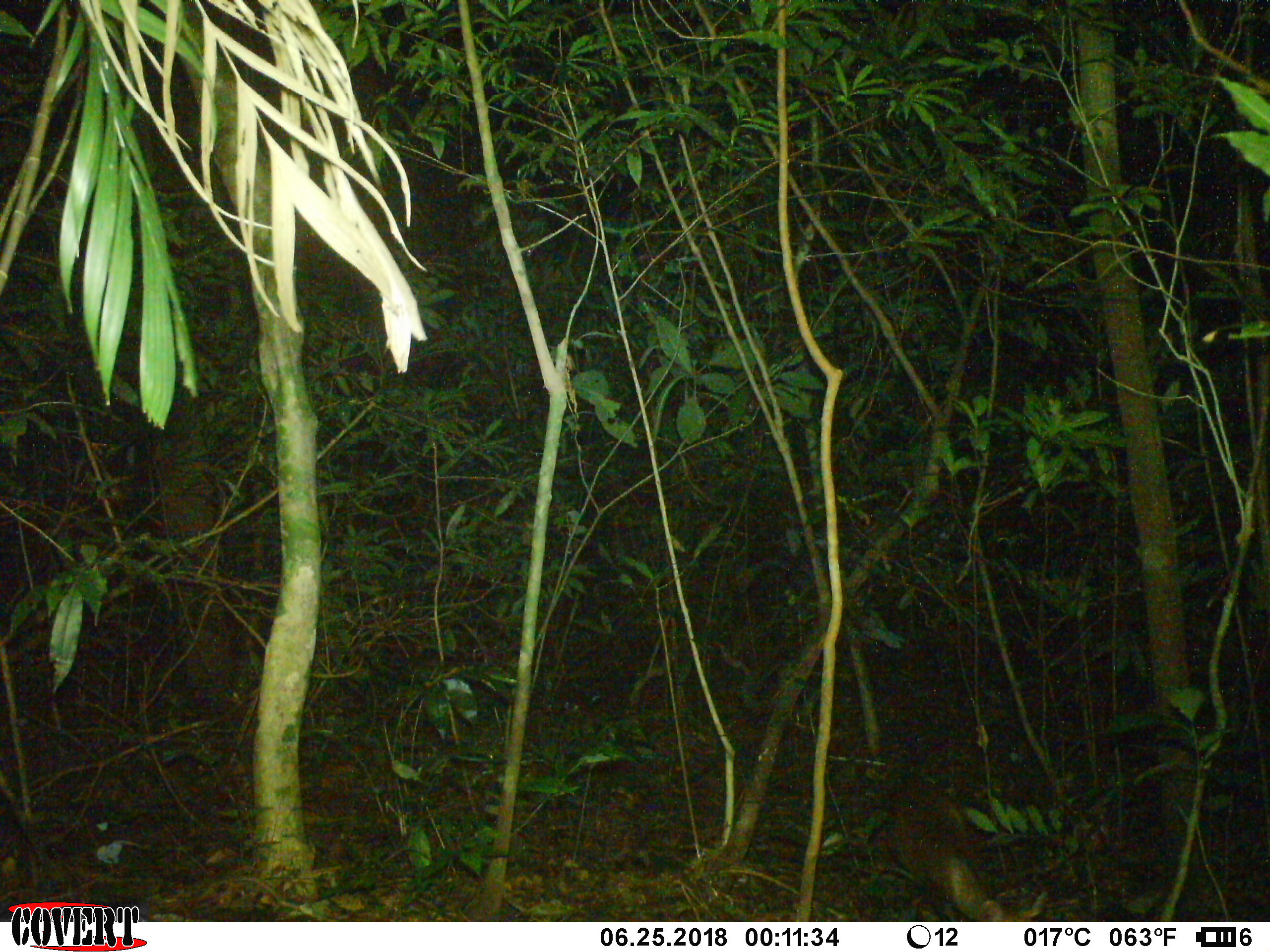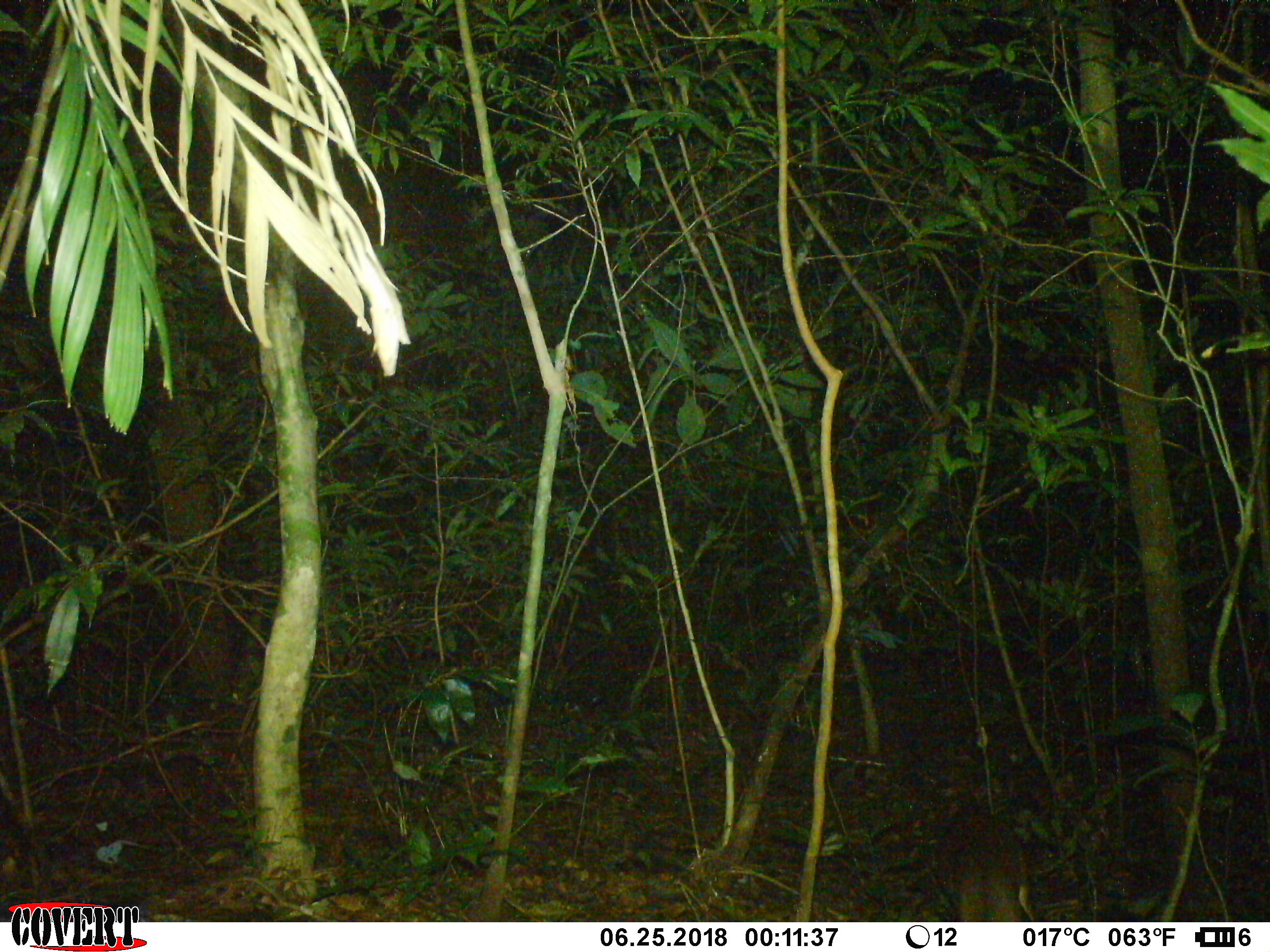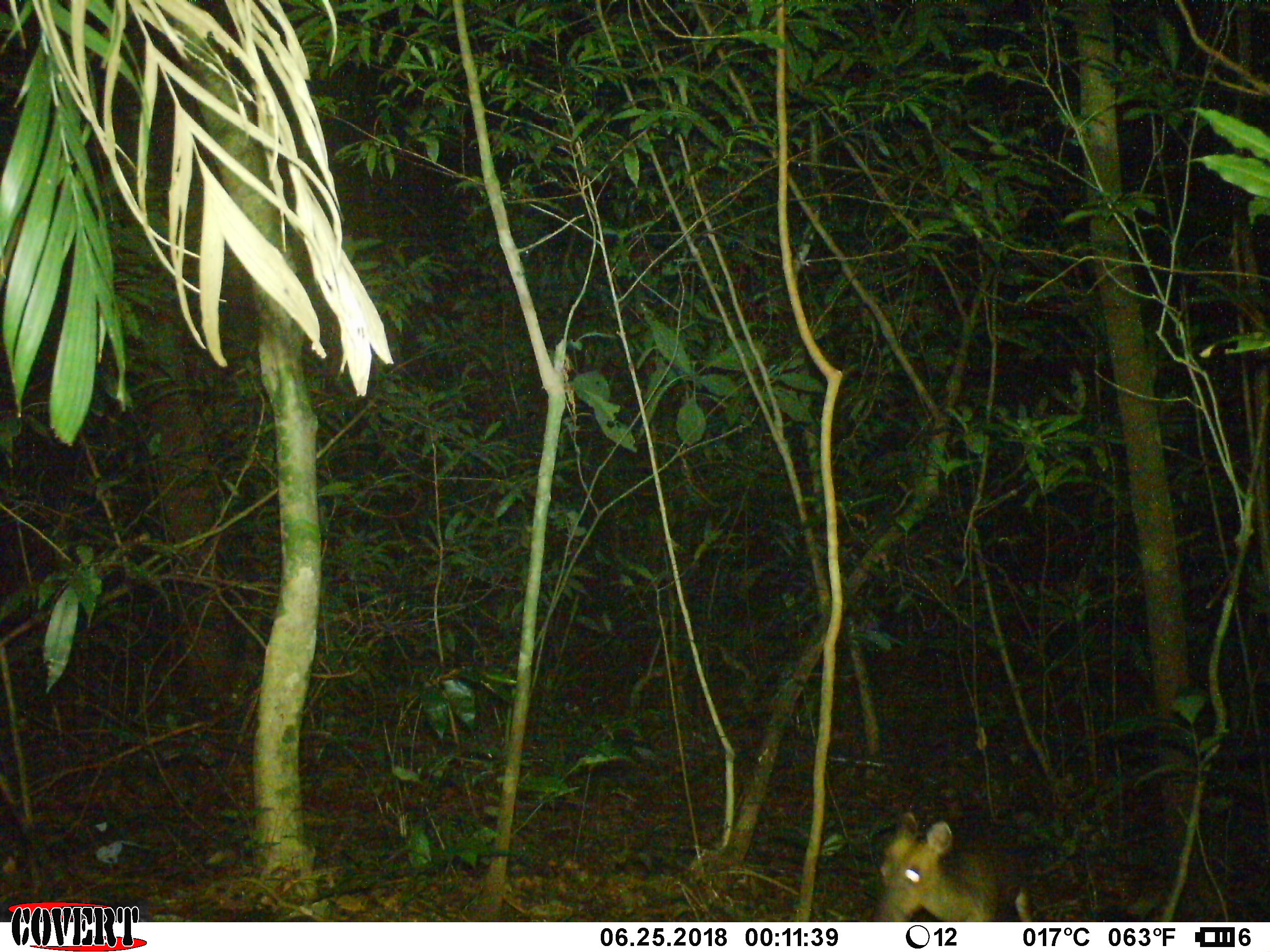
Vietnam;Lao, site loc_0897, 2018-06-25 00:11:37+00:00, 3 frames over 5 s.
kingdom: Animalia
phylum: Chordata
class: Mammalia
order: Artiodactyla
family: Cervidae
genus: Muntiacus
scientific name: Muntiacus rooseveltorum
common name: roosevelt's muntjac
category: roosevelts muntjac group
Roosevelts muntjac group (roosevelt's muntjac) (Muntiacus rooseveltorum). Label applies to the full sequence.